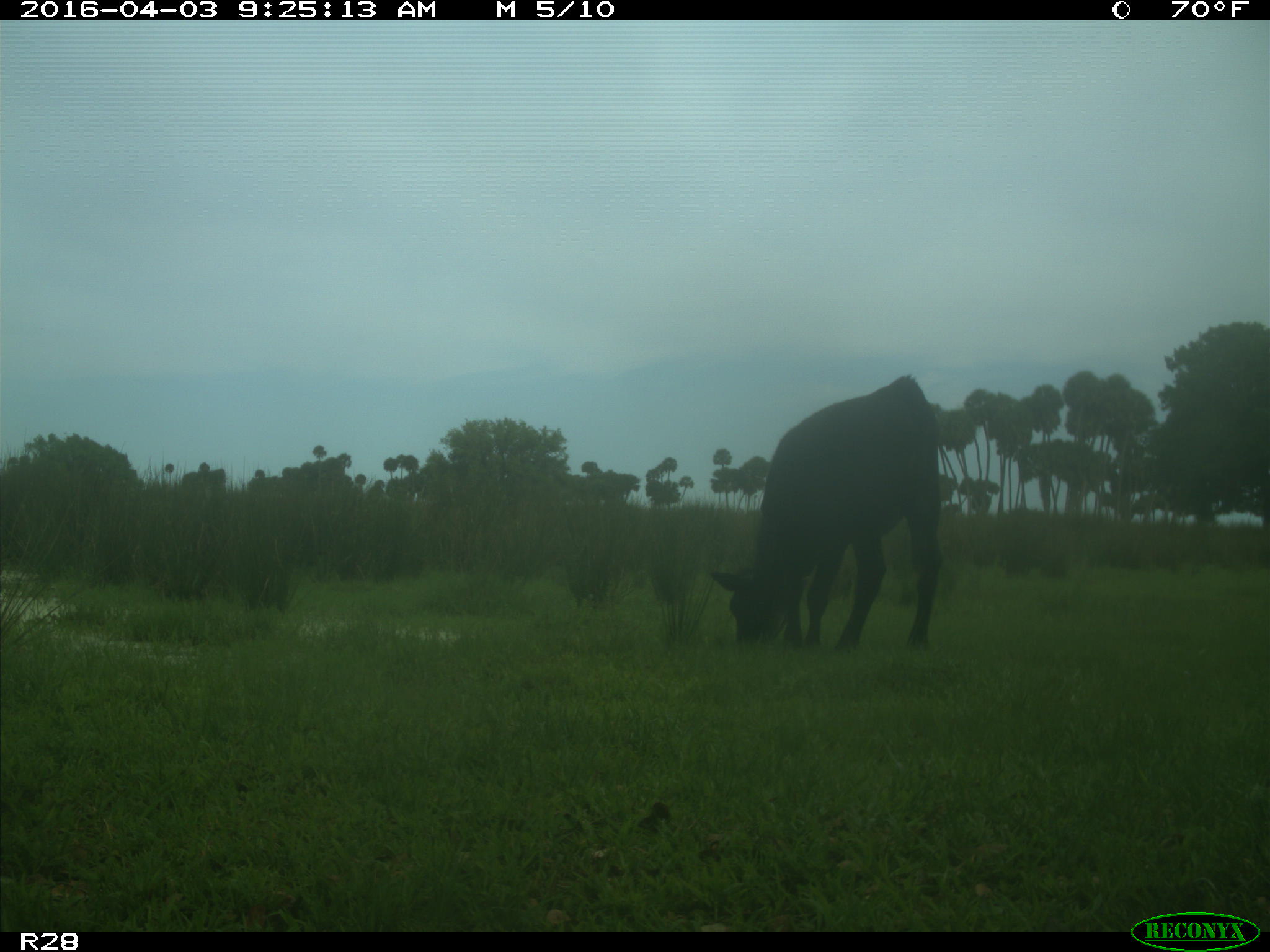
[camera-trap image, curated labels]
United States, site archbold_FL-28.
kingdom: Animalia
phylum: Chordata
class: Mammalia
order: Artiodactyla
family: Bovidae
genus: Bos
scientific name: Bos taurus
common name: domestic cow